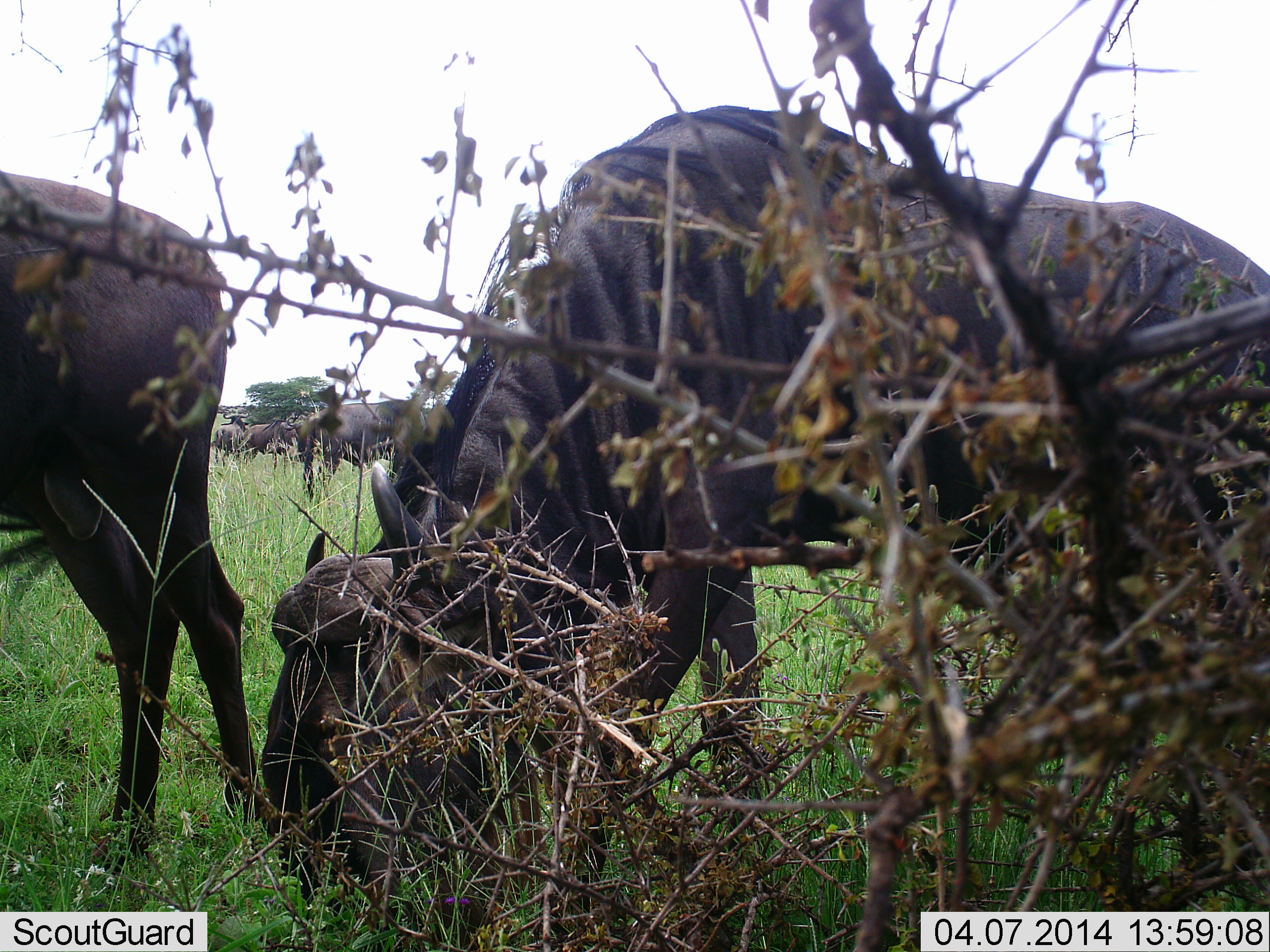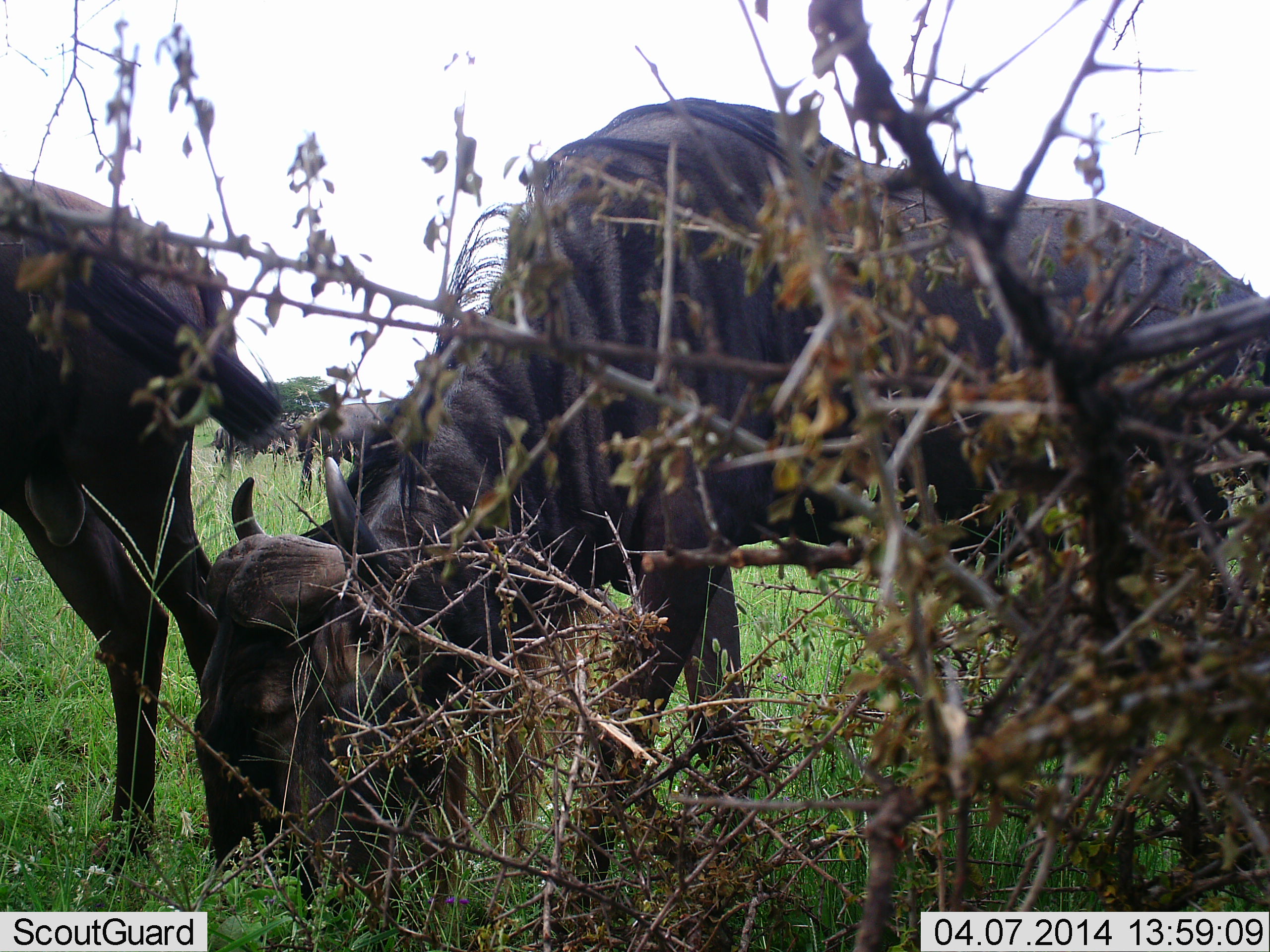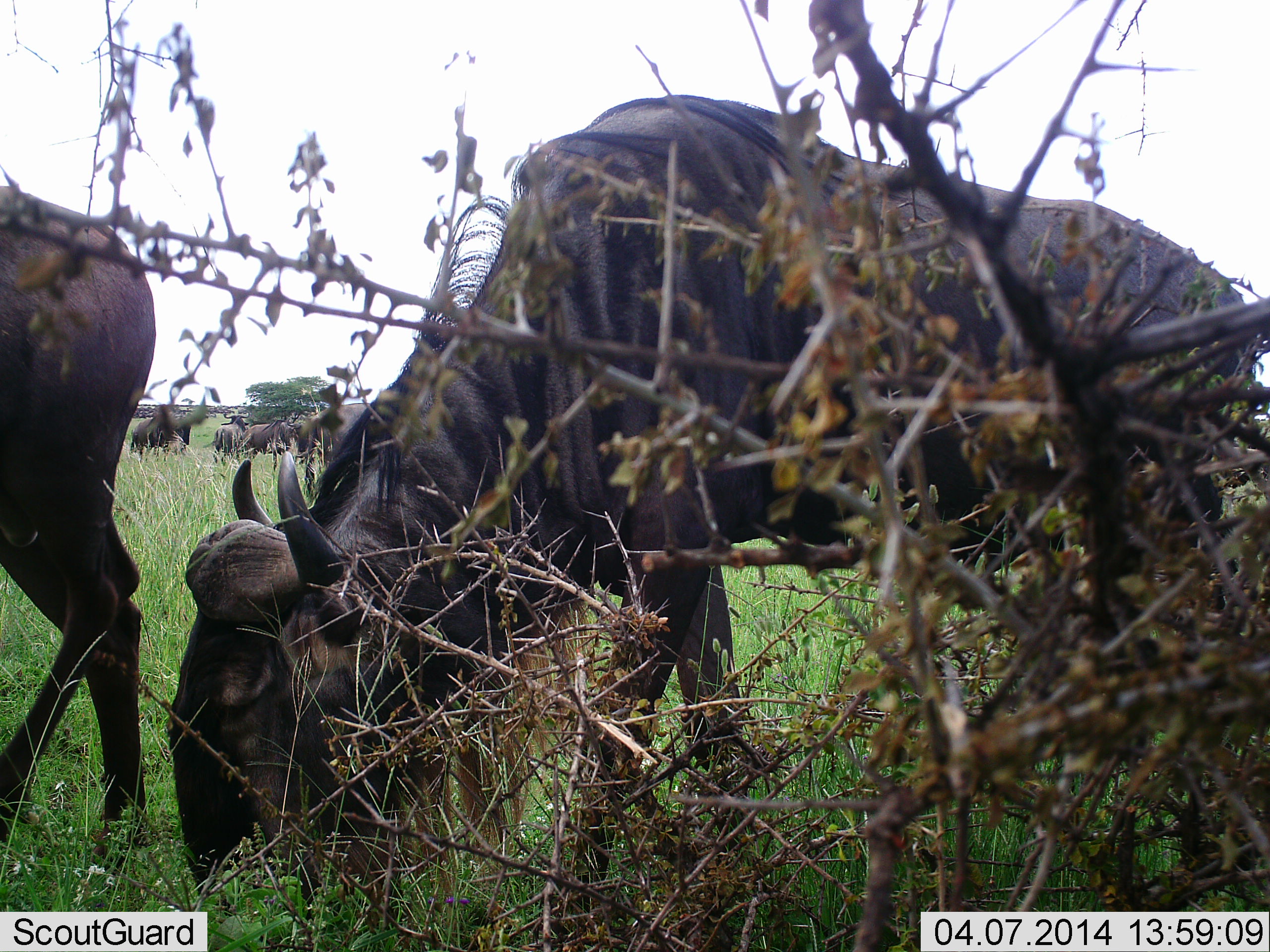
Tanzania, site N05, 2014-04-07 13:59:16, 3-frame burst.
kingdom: Animalia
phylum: Chordata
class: Mammalia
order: Artiodactyla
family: Bovidae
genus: Connochaetes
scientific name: Connochaetes taurinus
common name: blue wildebeest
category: wildebeest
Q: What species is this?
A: Wildebeest (blue wildebeest) (Connochaetes taurinus).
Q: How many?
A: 6.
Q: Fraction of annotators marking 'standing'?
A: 50%.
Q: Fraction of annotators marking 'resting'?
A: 0%.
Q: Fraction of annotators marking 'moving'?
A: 10%.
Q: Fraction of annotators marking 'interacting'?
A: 0%.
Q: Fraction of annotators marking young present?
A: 0%.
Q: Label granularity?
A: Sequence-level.